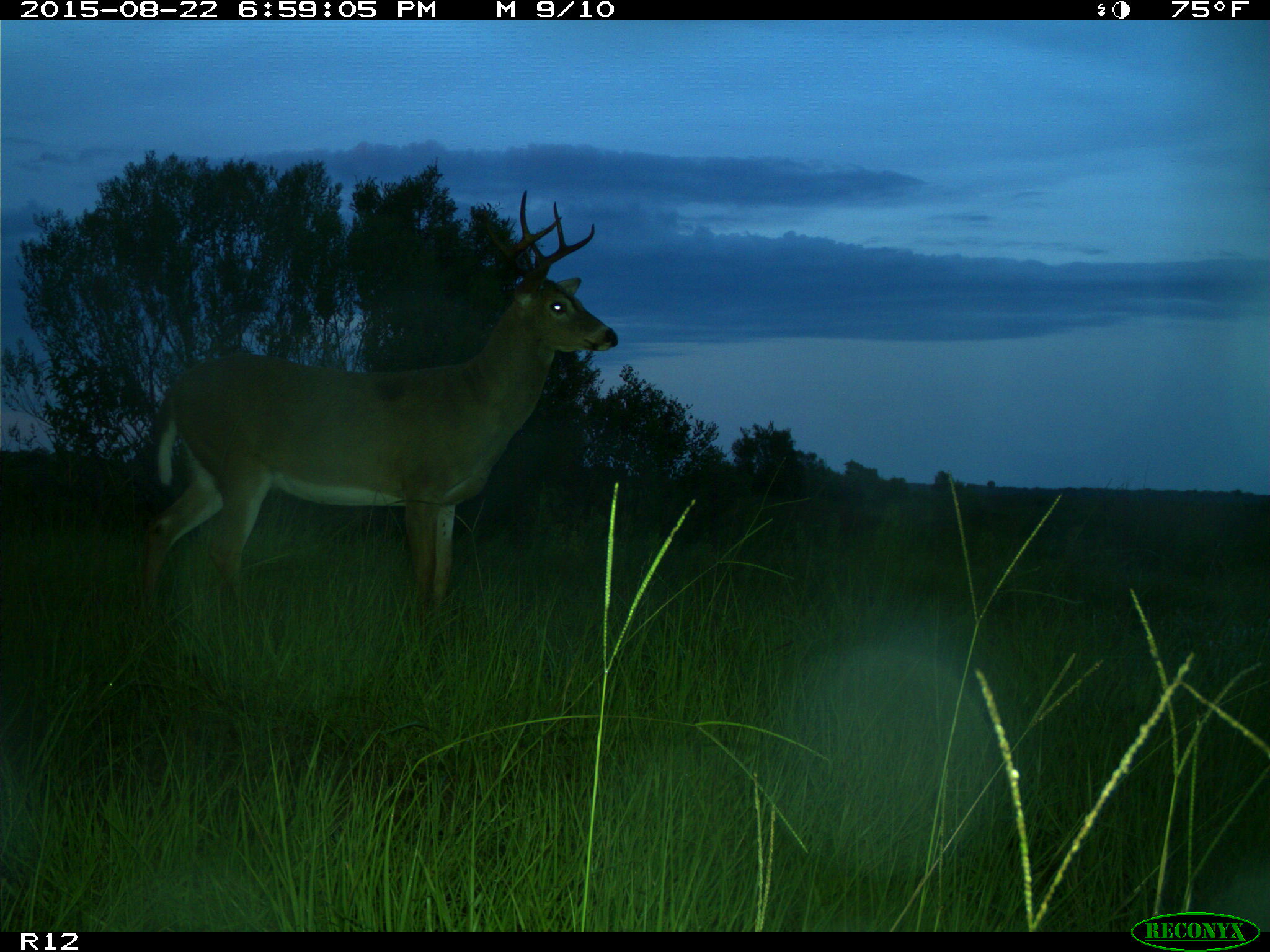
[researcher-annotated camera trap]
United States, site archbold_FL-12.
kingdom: Animalia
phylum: Chordata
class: Mammalia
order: Artiodactyla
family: Cervidae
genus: Odocoileus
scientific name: Odocoileus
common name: deer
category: unidentified deer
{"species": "unidentified deer (deer) (Odocoileus)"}